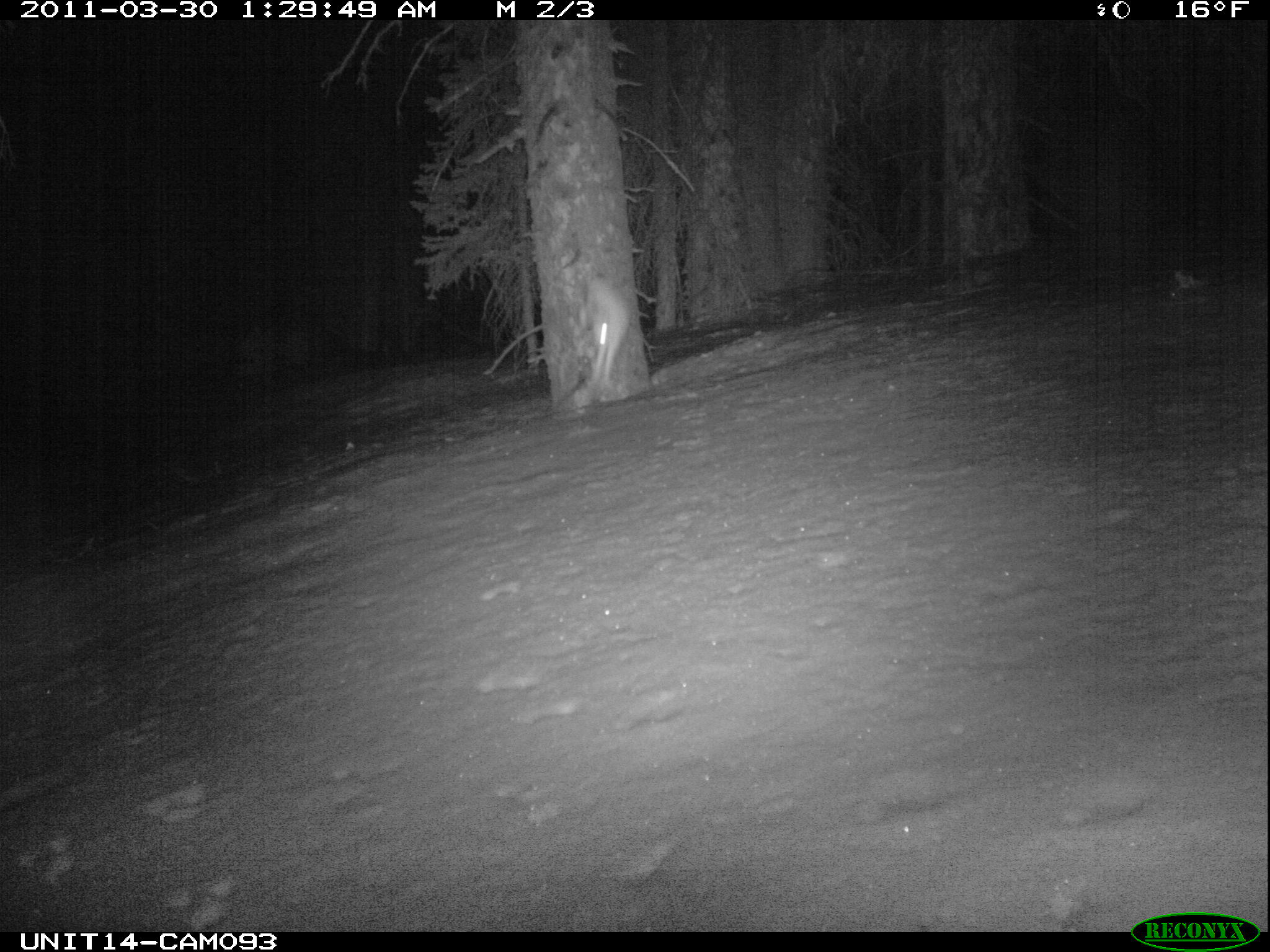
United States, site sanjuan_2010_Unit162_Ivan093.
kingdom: Animalia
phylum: Chordata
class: Mammalia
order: Lagomorpha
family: Leporidae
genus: Lepus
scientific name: Lepus americanus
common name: snowshoe hare